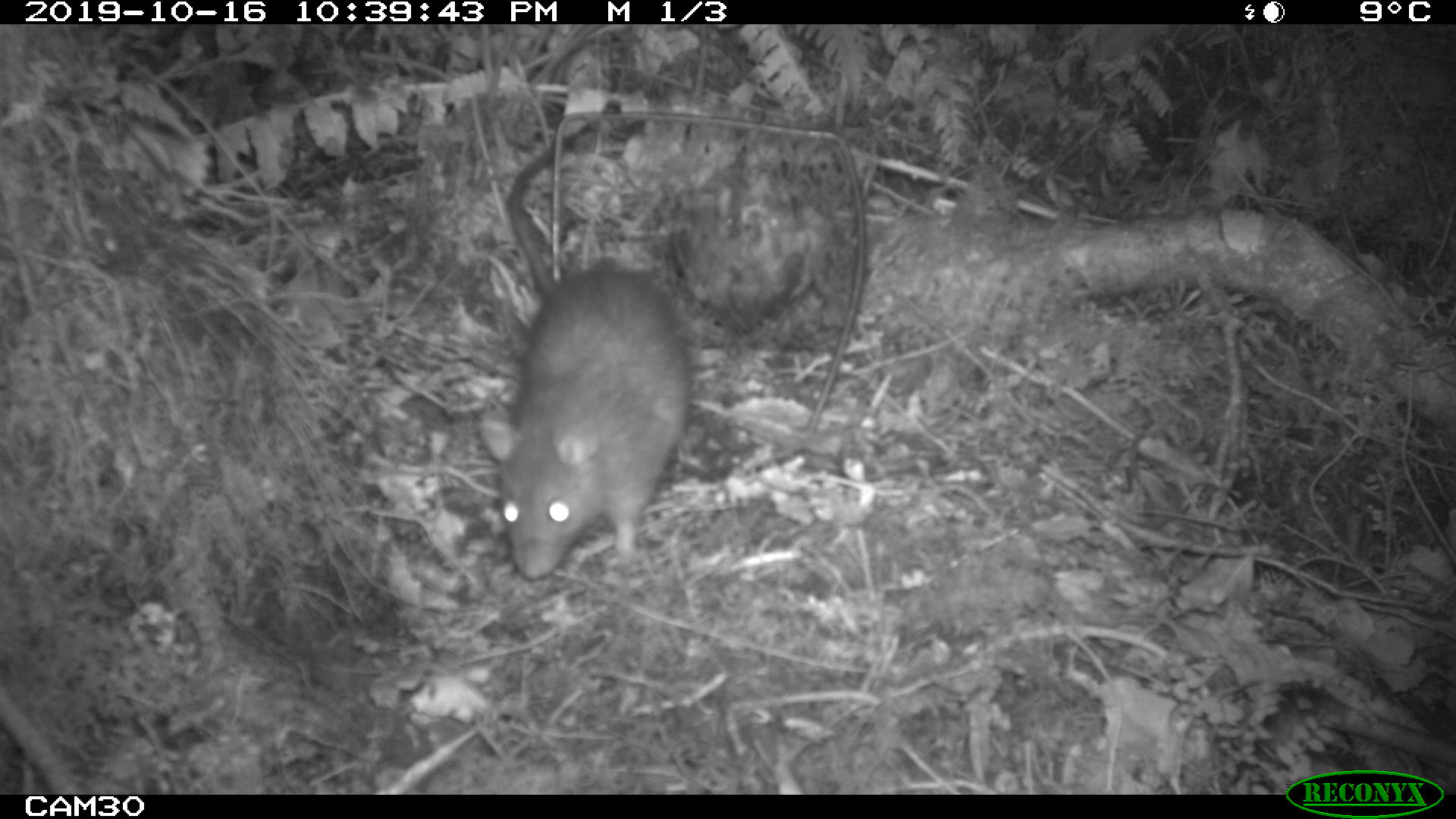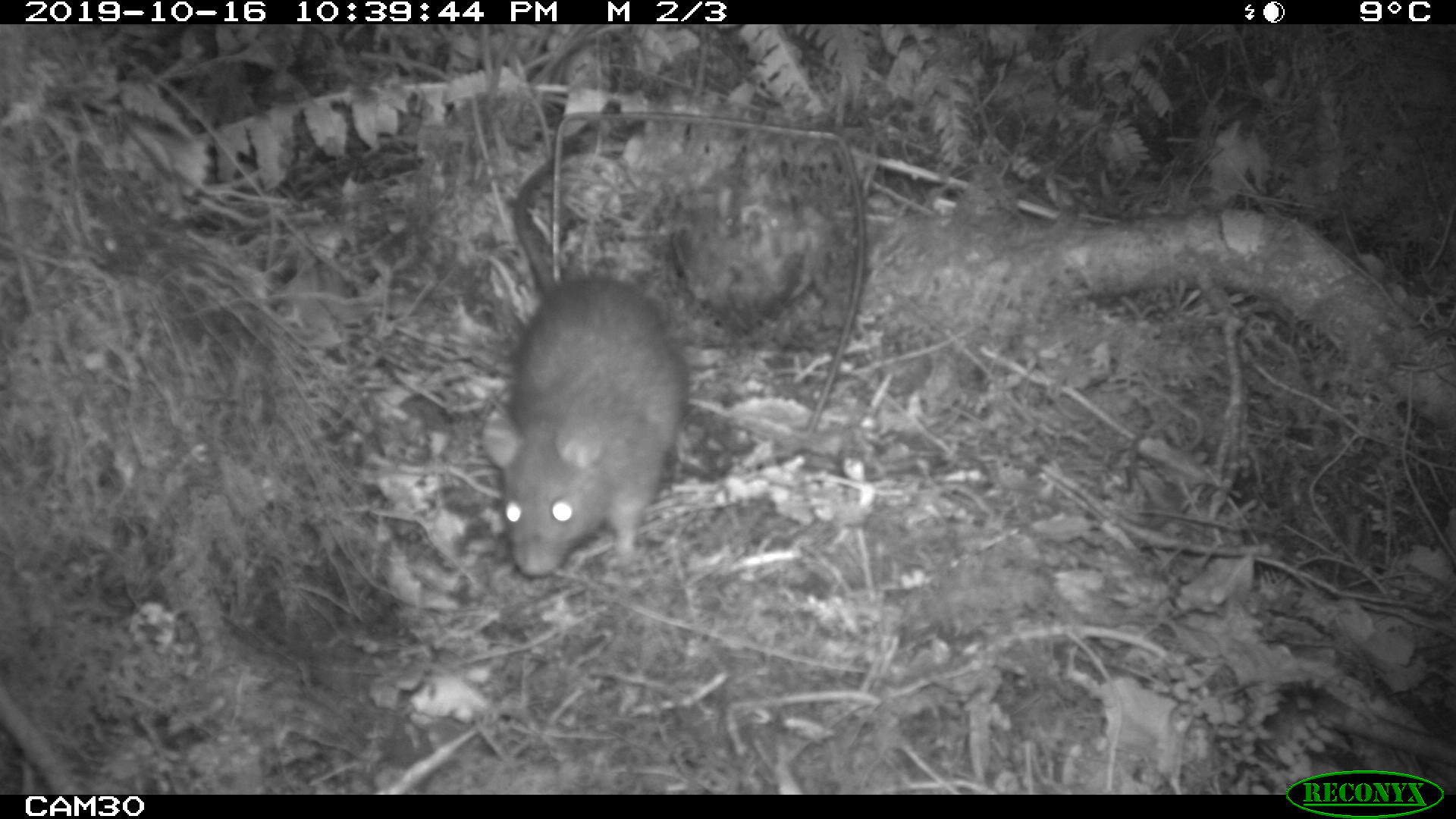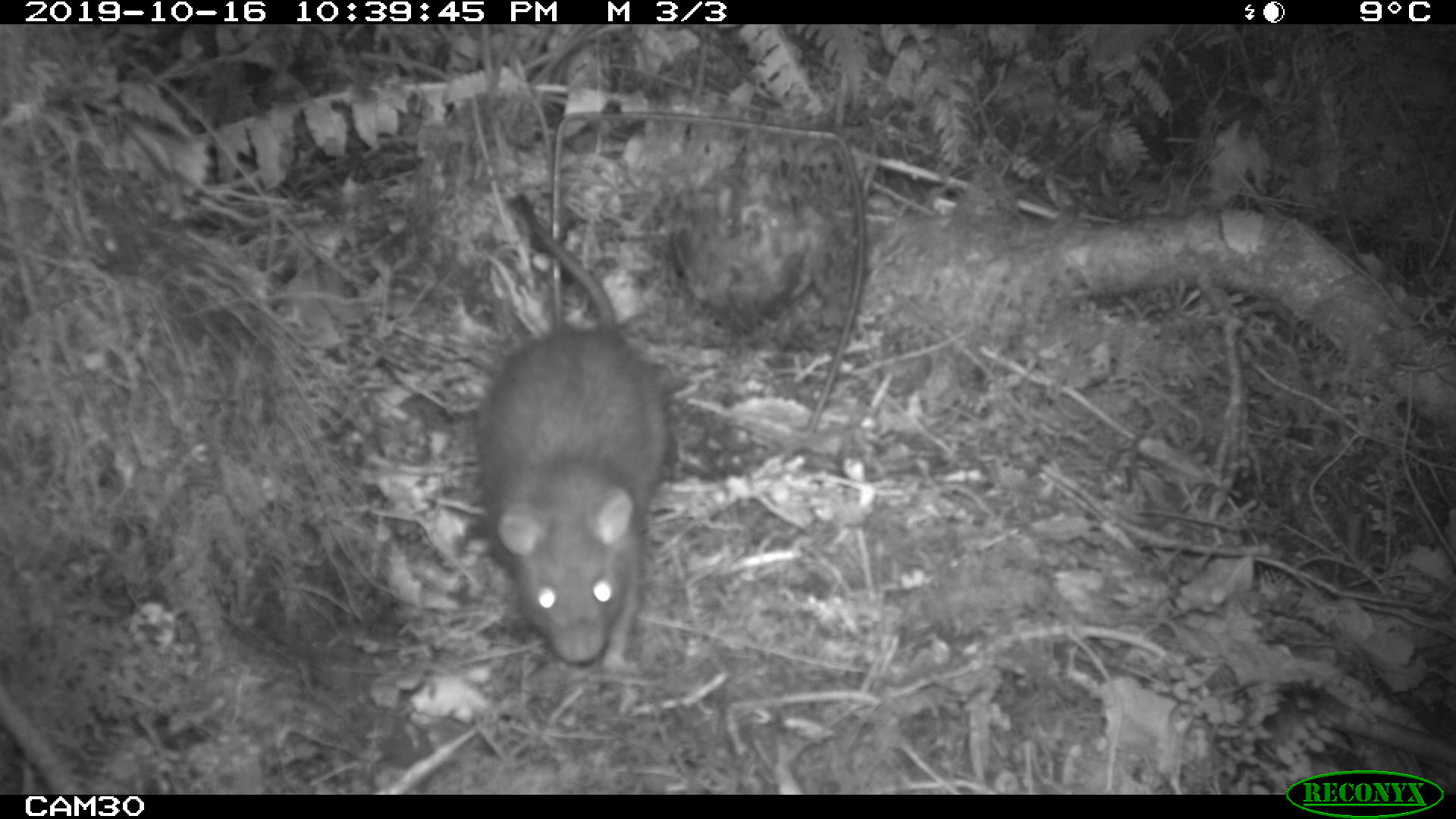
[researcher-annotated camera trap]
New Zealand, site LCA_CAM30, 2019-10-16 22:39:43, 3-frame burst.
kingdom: Animalia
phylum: Chordata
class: Mammalia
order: Rodentia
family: Muridae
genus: Rattus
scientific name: Rattus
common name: rat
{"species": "rat (Rattus)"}